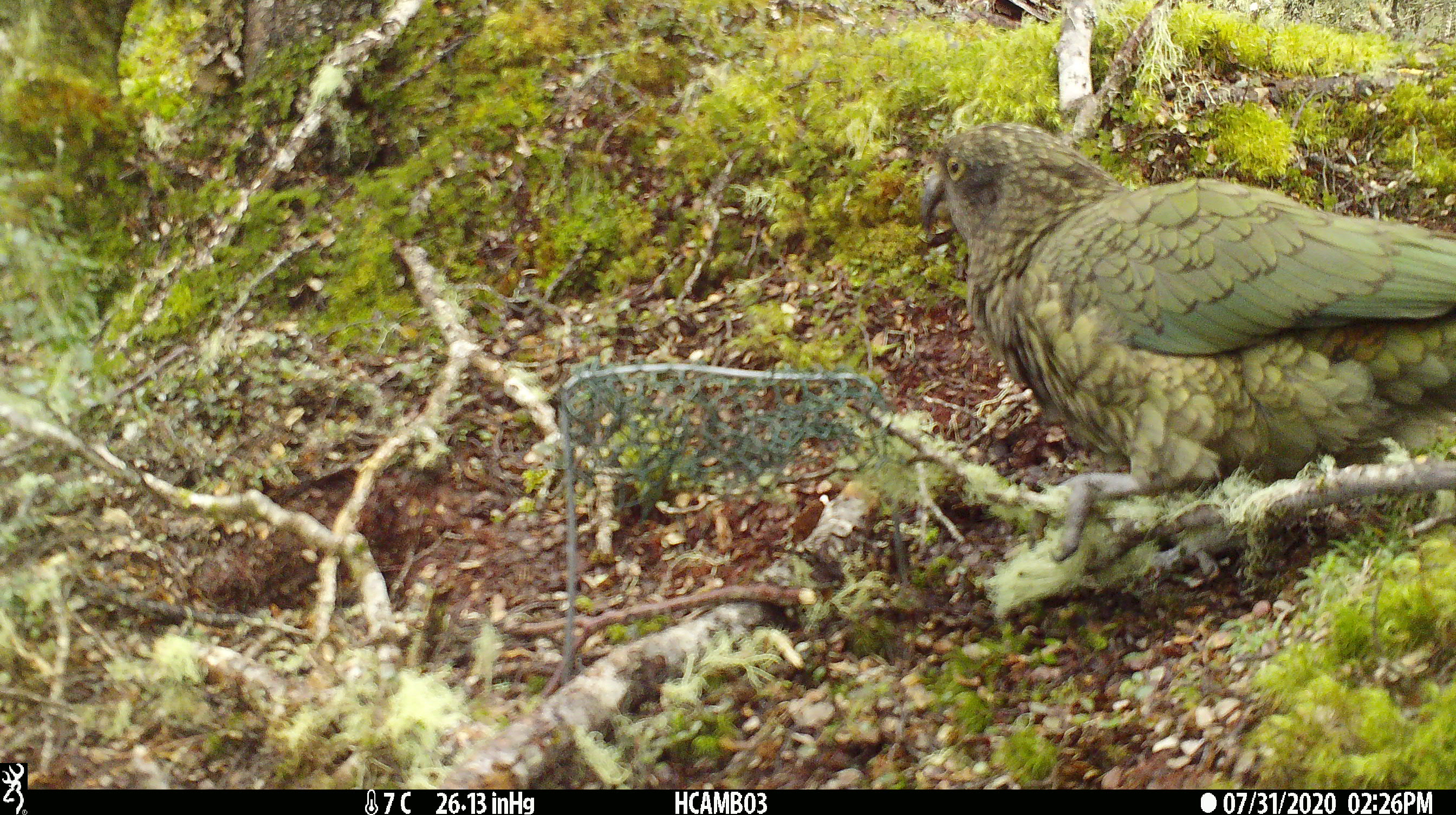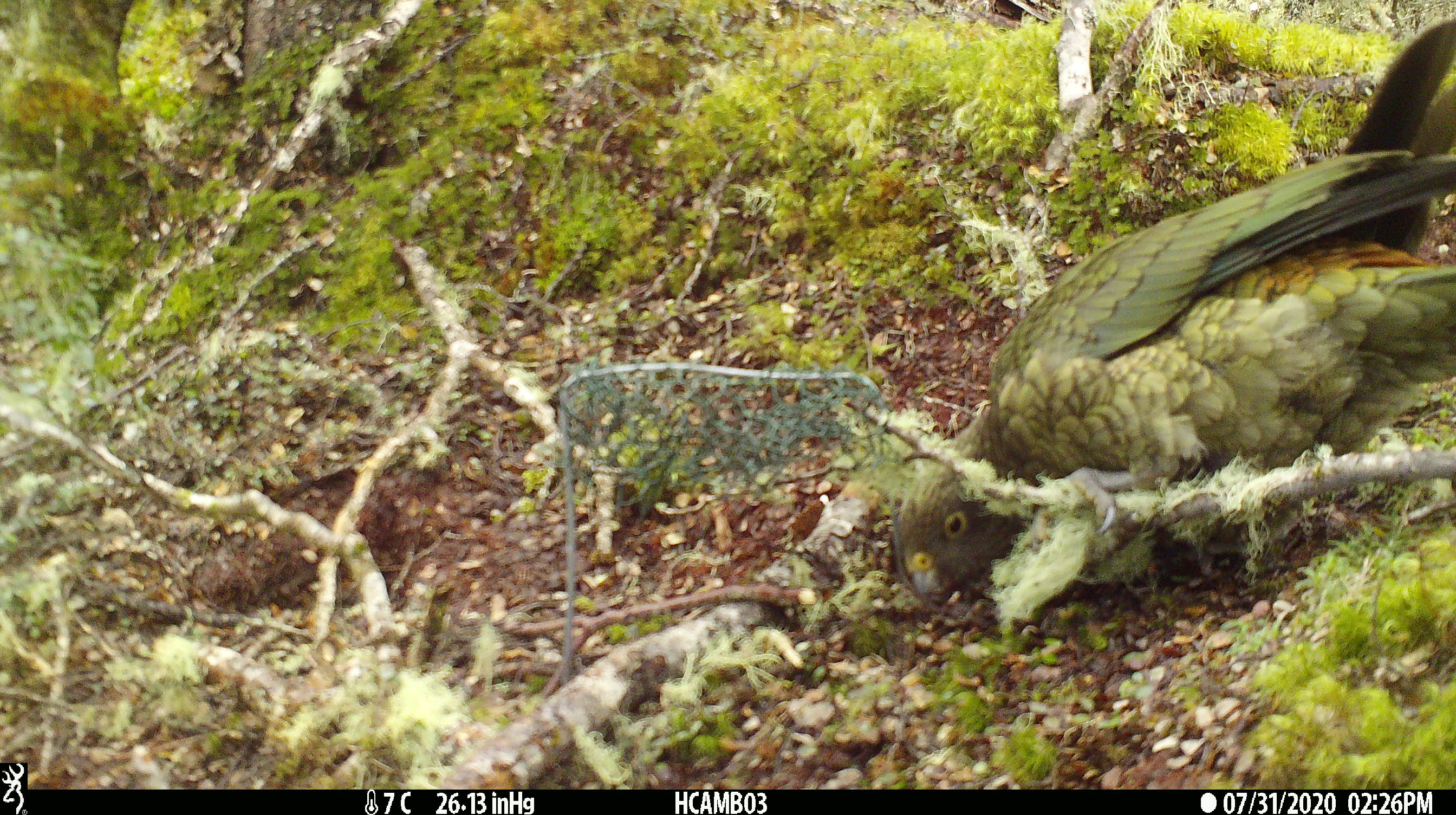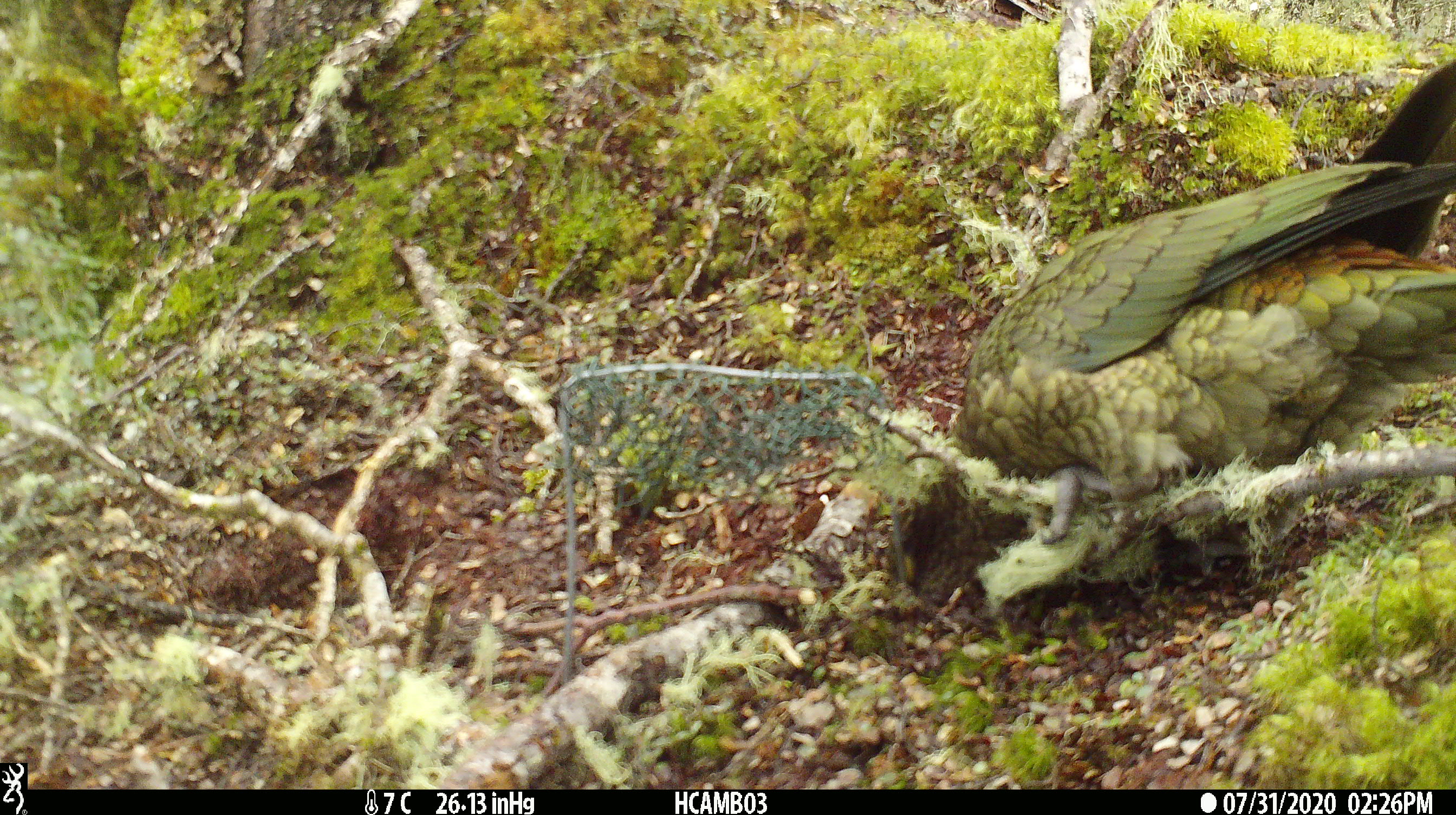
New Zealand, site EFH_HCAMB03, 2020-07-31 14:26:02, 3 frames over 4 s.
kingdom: Animalia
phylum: Chordata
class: Aves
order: Psittaciformes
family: Strigopidae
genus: Nestor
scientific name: Nestor notabilis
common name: kea